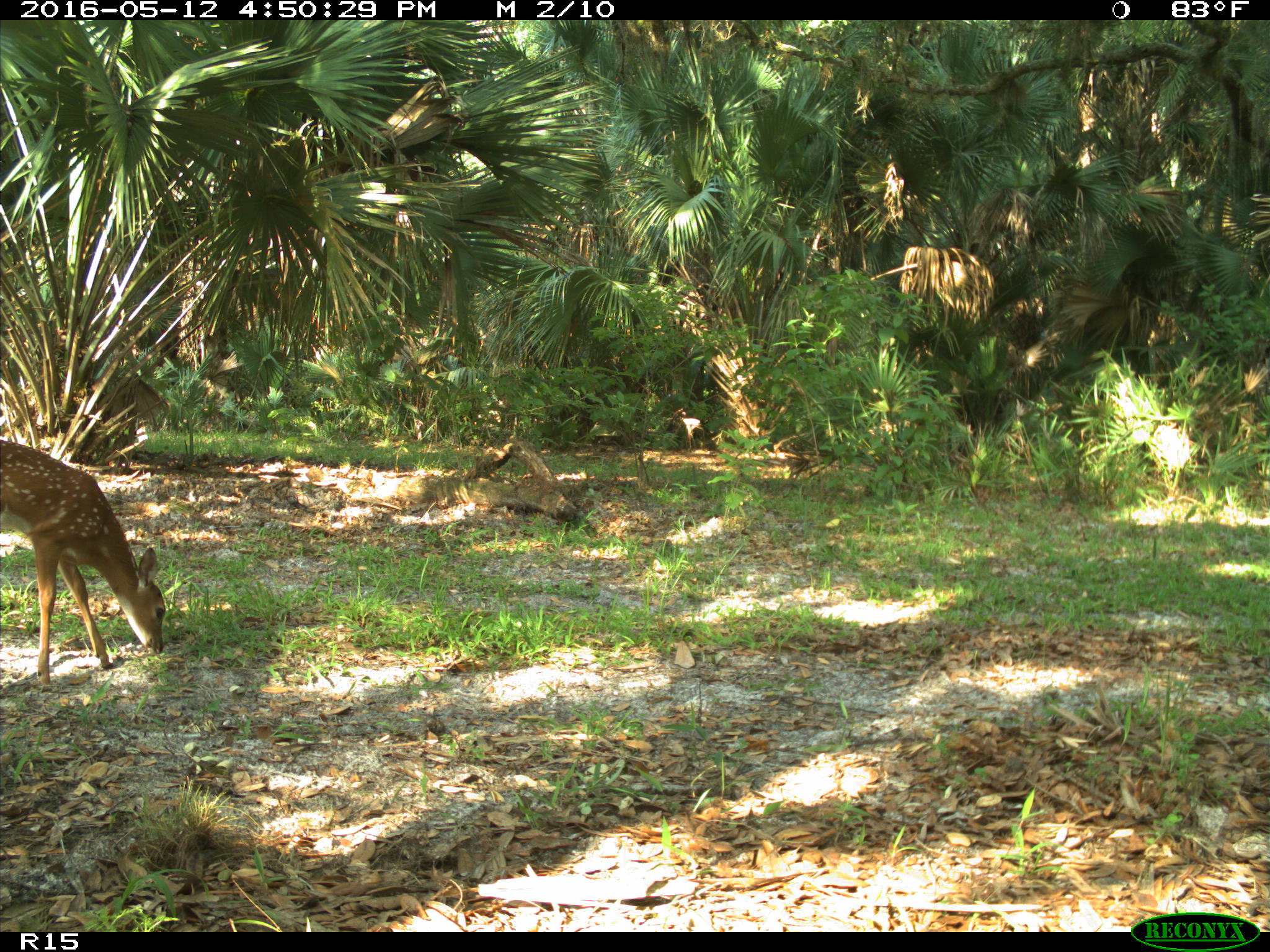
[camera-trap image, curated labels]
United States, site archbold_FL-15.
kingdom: Animalia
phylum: Chordata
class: Mammalia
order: Artiodactyla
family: Cervidae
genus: Odocoileus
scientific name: Odocoileus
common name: deer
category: unidentified deer